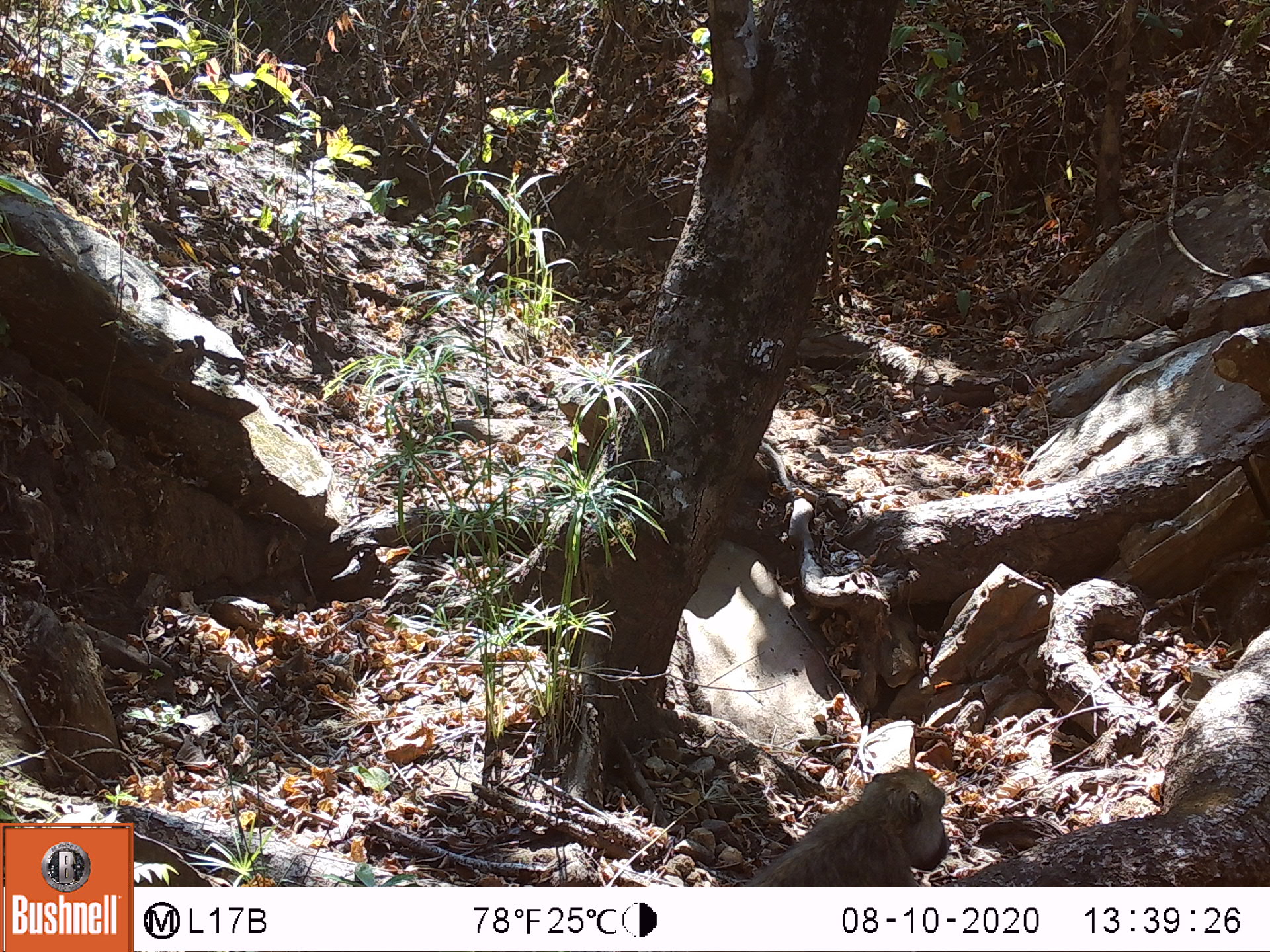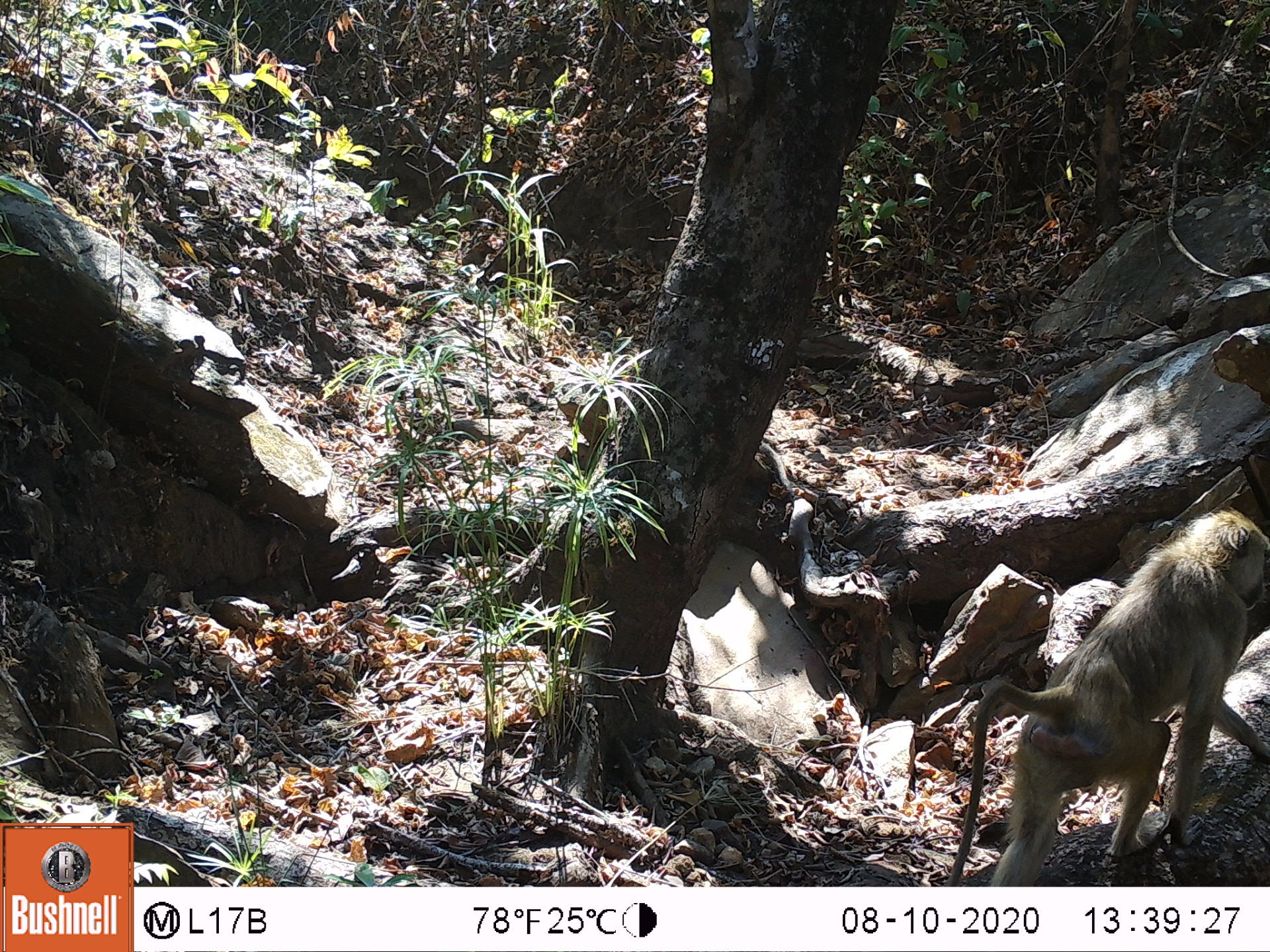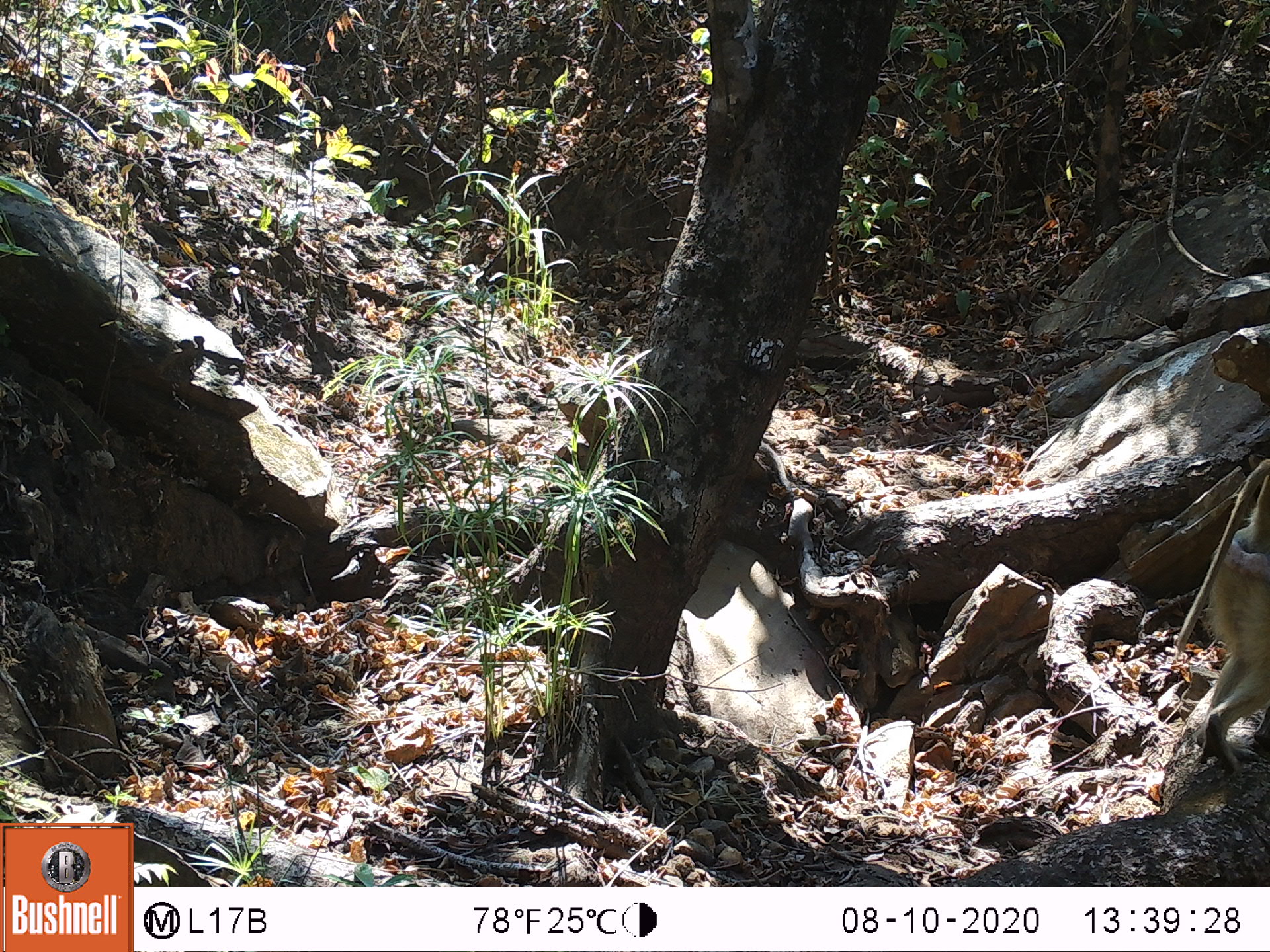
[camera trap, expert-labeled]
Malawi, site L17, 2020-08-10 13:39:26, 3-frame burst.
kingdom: Animalia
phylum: Chordata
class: Mammalia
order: Primates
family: Cercopithecidae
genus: Papio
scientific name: Papio cynocephalus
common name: yellow baboon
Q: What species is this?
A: Yellow baboon (Papio cynocephalus).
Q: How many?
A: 1.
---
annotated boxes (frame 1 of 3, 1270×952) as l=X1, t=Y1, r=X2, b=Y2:
yellow baboon: l=730, t=766, r=953, b=880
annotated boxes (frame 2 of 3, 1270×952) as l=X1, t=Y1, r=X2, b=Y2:
yellow baboon: l=939, t=515, r=1262, b=880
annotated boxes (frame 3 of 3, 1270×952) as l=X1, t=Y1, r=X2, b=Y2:
yellow baboon: l=1147, t=463, r=1262, b=771